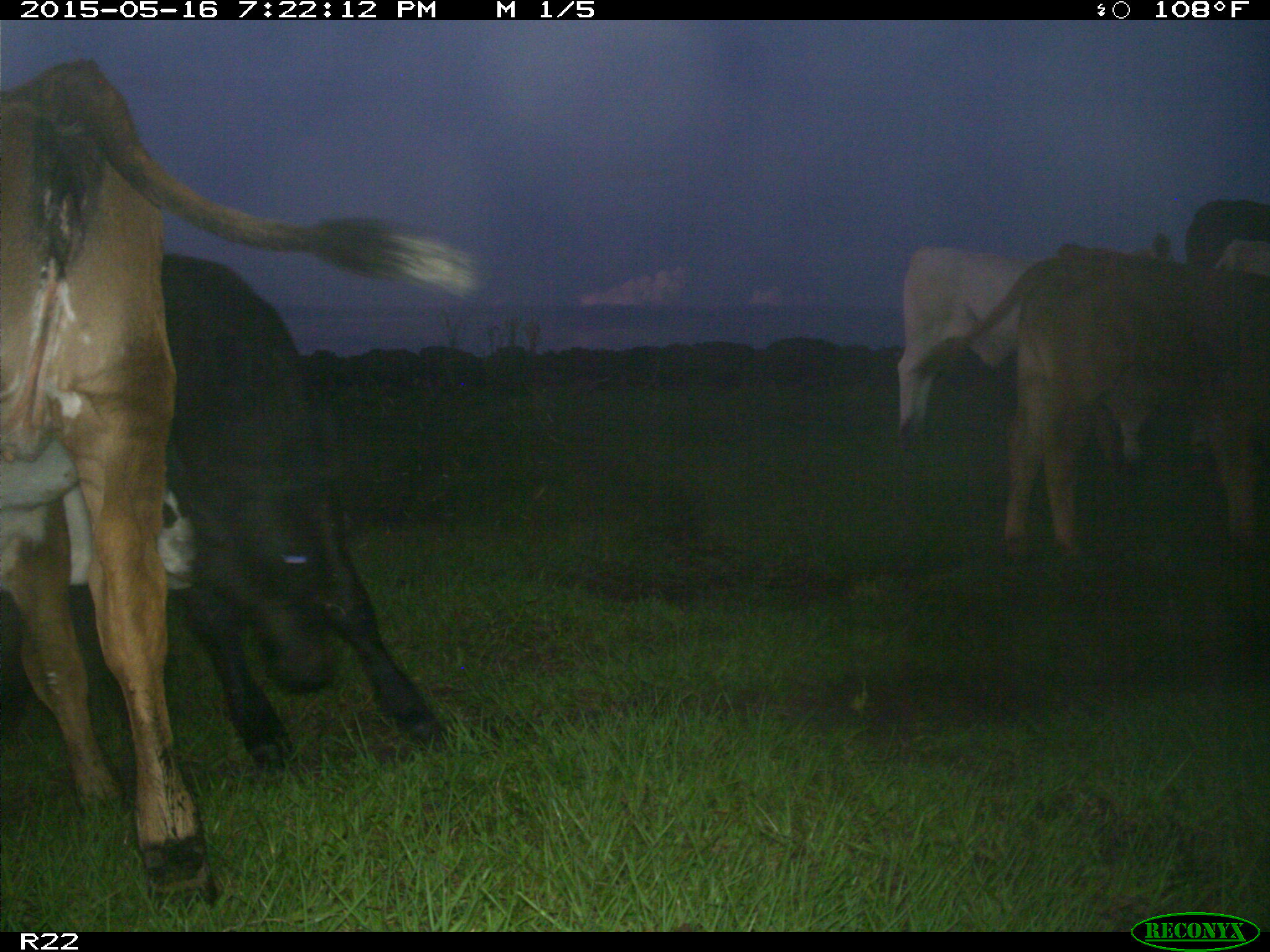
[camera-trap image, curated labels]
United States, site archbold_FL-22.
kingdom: Animalia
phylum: Chordata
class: Mammalia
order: Artiodactyla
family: Bovidae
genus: Bos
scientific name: Bos taurus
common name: domestic cow